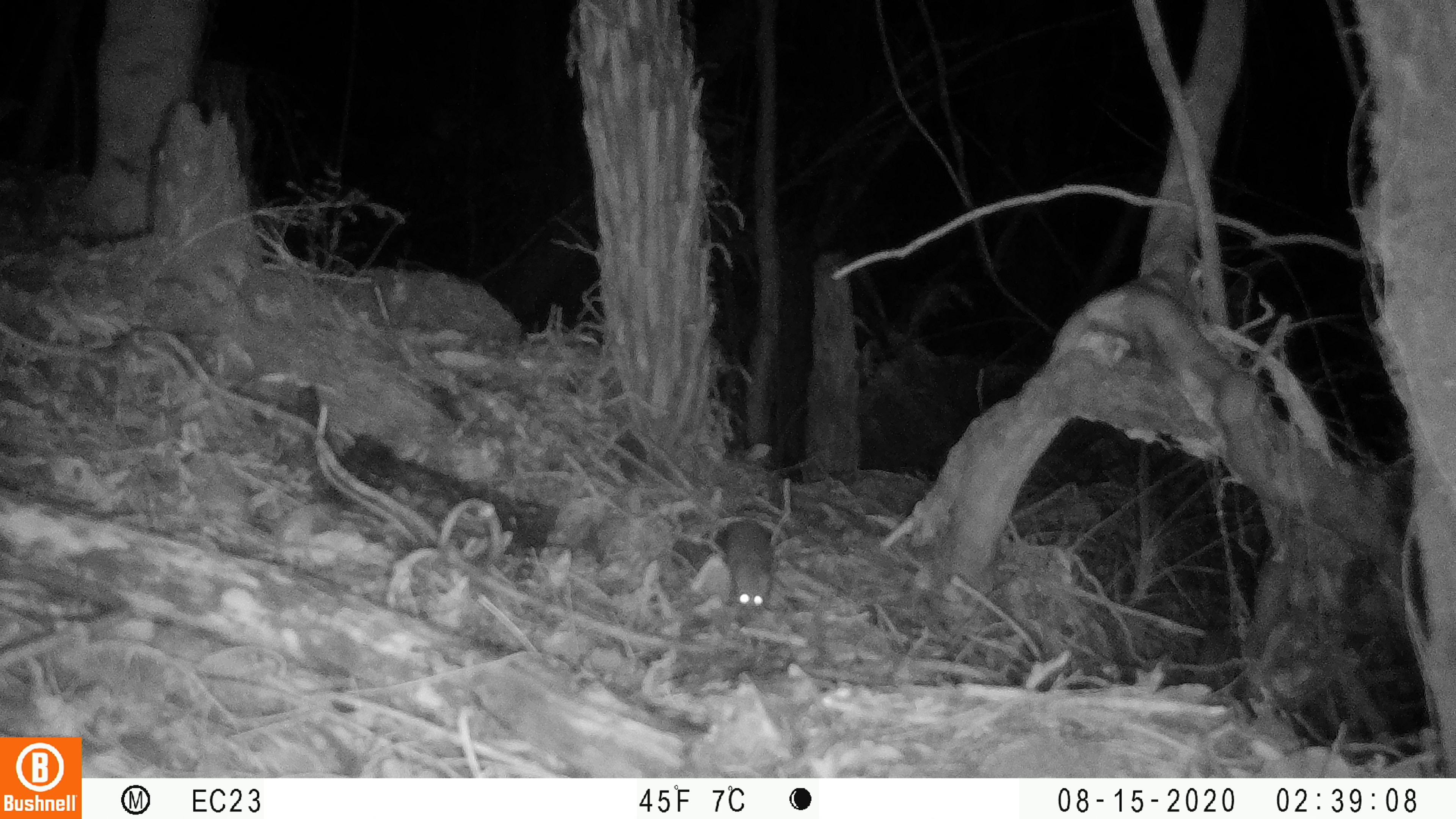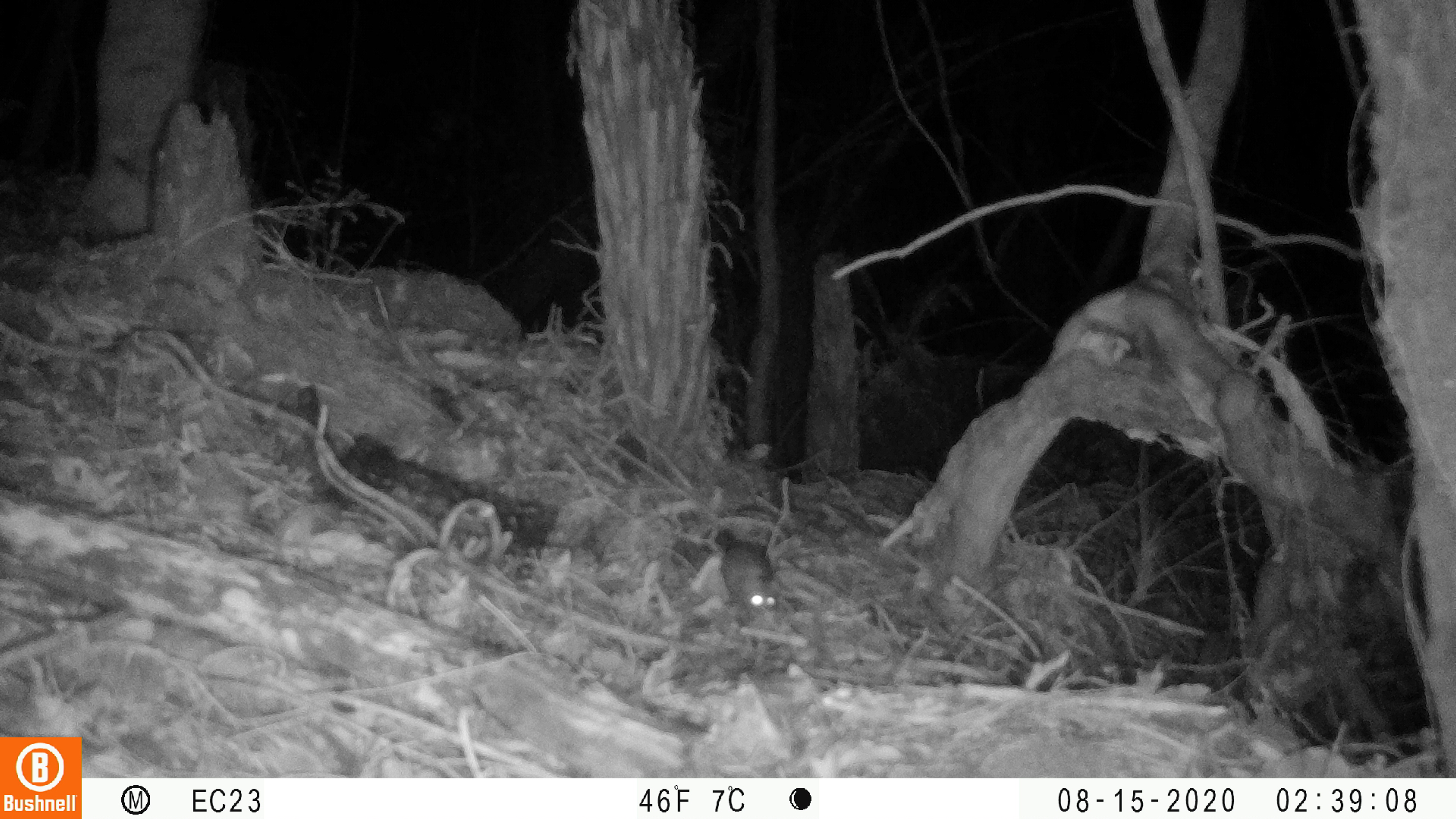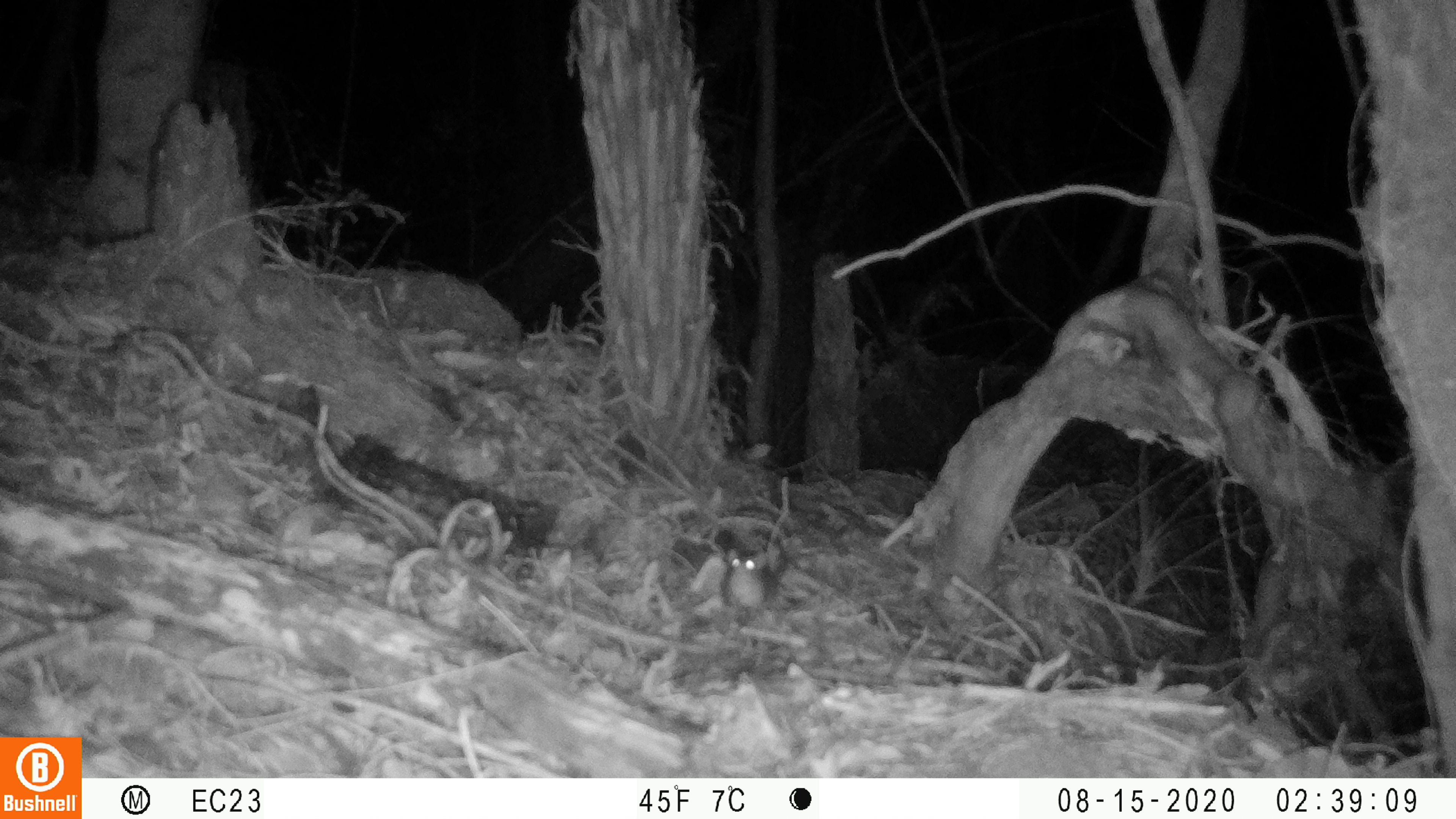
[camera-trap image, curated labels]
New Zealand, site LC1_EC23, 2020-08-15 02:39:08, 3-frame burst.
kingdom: Animalia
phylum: Chordata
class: Mammalia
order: Rodentia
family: Muridae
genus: Rattus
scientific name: Rattus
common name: rat